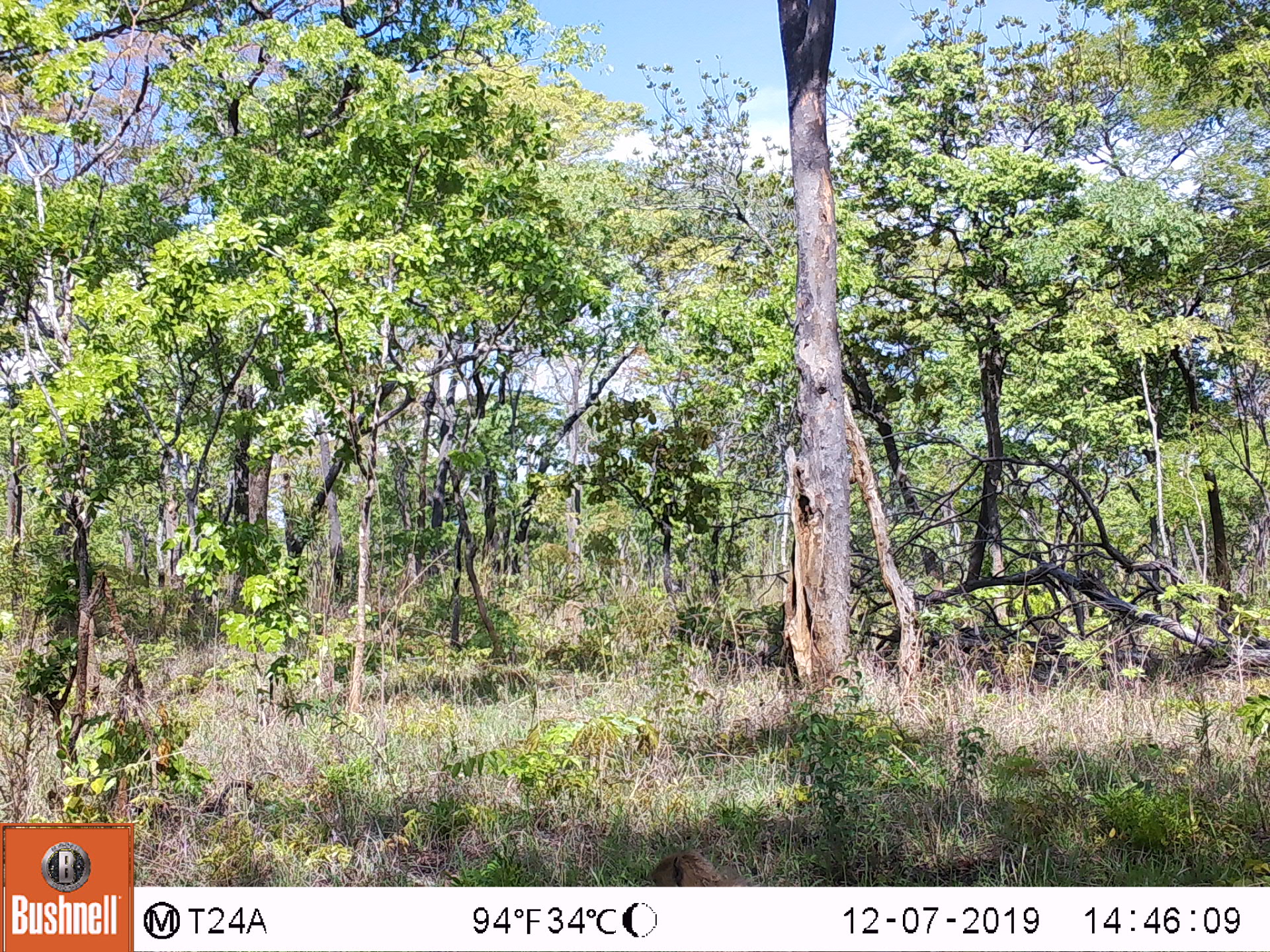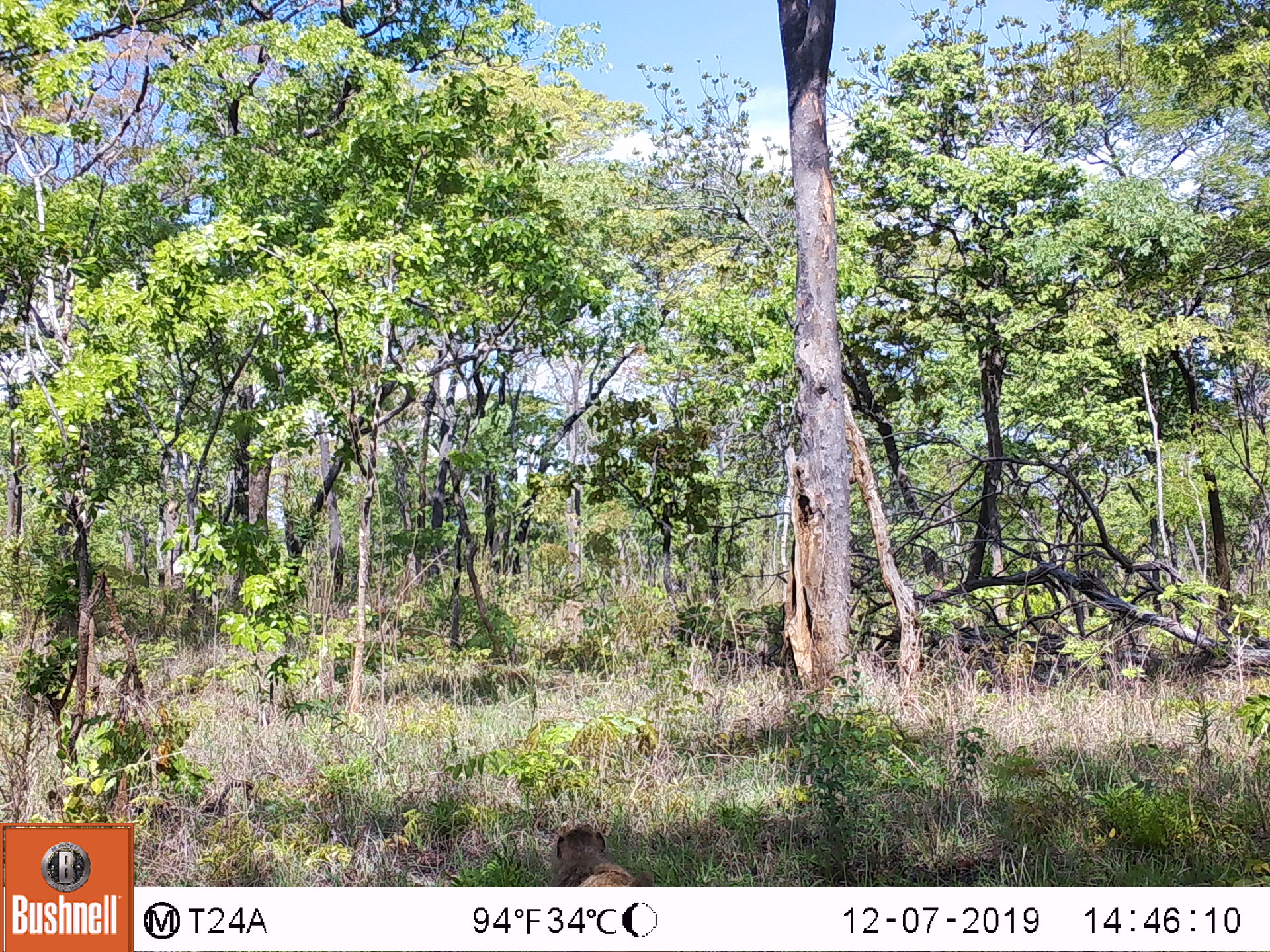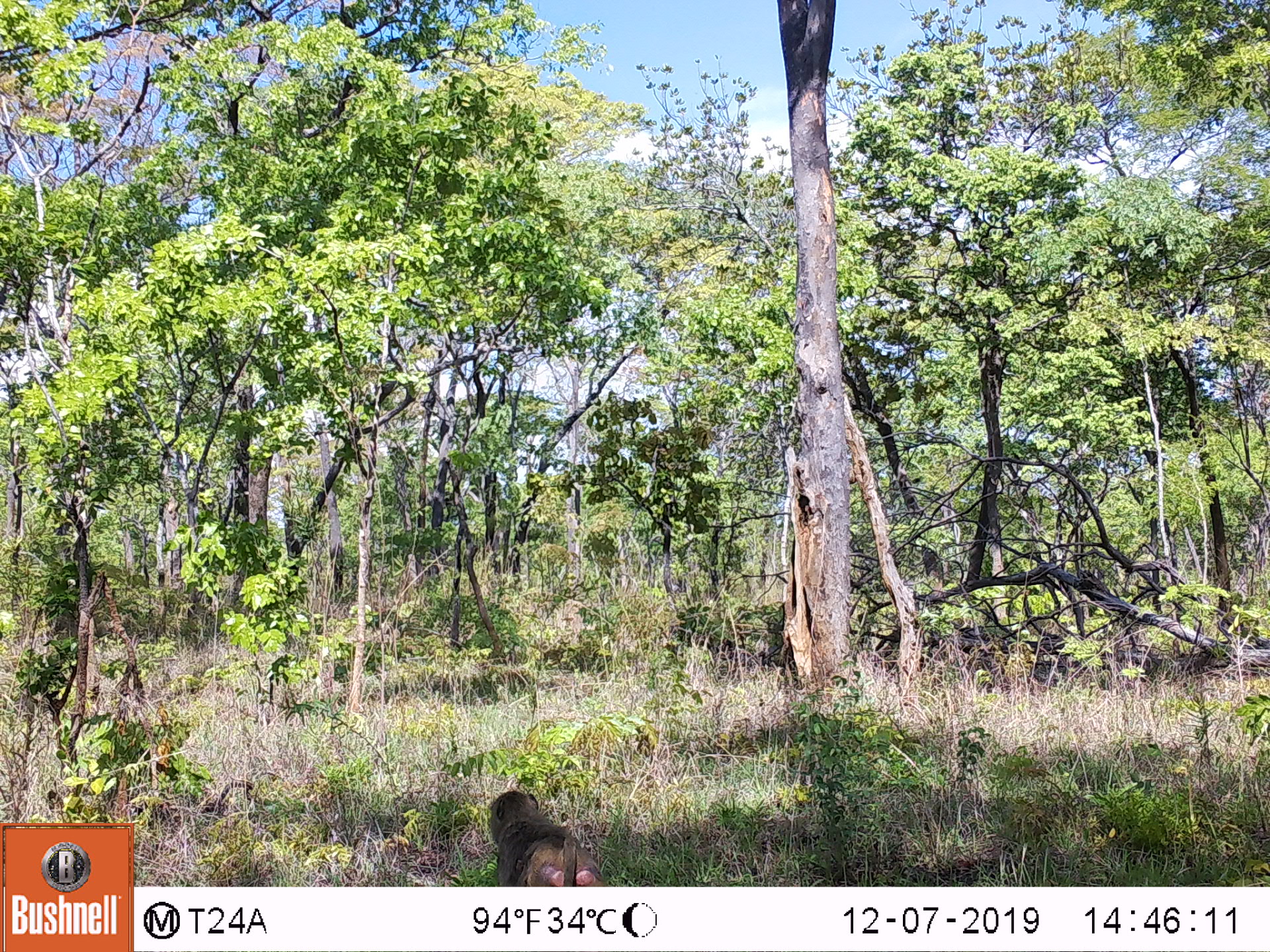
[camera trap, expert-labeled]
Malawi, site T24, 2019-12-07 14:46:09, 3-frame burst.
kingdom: Animalia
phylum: Chordata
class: Mammalia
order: Primates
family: Cercopithecidae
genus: Papio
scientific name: Papio cynocephalus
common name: yellow baboon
Yellow baboon (Papio cynocephalus), count 1.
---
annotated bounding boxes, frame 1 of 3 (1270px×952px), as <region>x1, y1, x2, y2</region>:
yellow baboon: <region>636, 846, 776, 886</region>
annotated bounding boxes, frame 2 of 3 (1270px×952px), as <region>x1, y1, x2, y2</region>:
yellow baboon: <region>541, 819, 661, 886</region>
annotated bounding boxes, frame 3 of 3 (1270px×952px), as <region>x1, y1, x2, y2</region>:
yellow baboon: <region>477, 778, 624, 884</region>